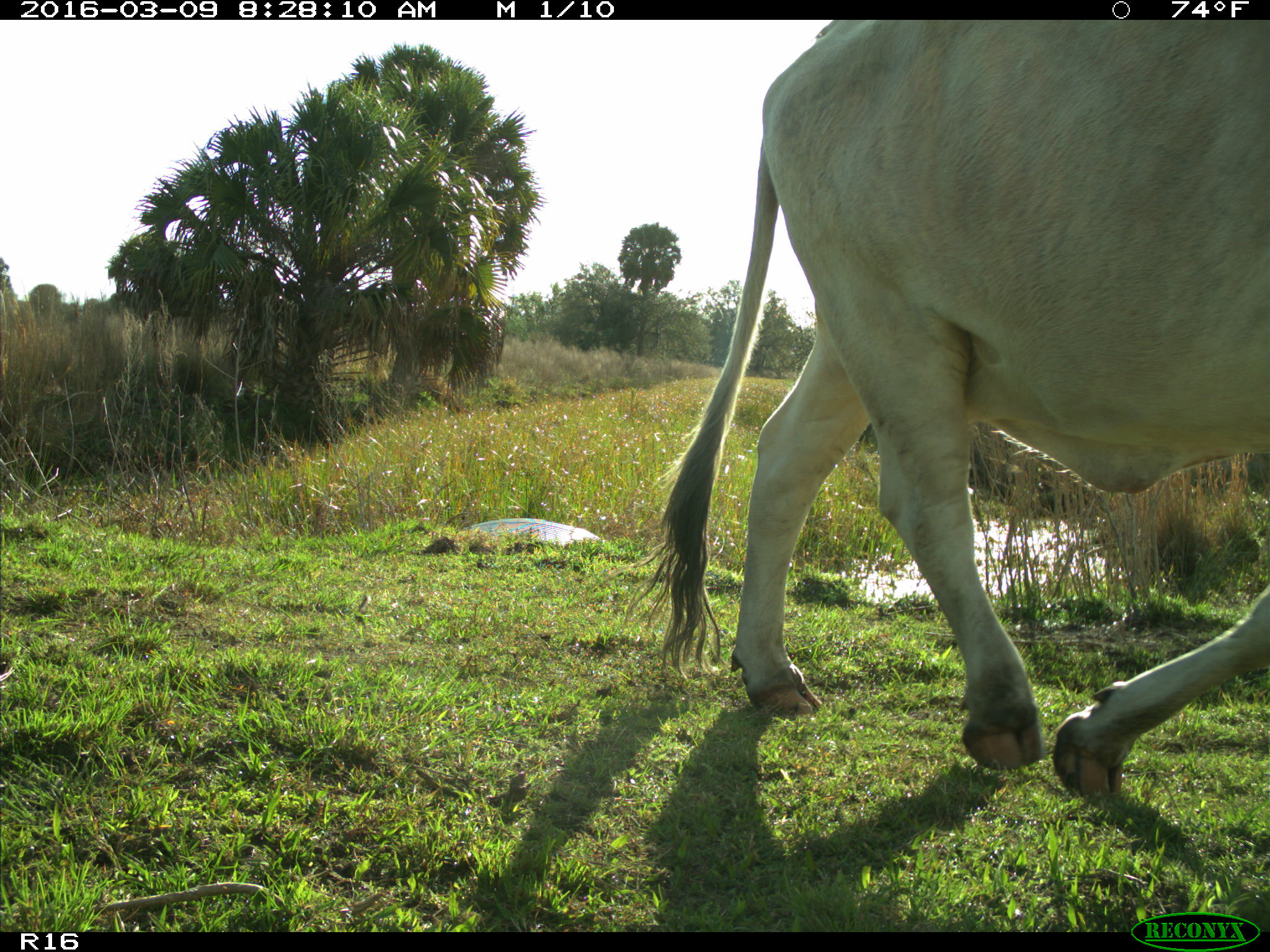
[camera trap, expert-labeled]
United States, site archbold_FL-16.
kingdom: Animalia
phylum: Chordata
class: Mammalia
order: Artiodactyla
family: Bovidae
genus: Bos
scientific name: Bos taurus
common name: domestic cow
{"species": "Bos taurus (domestic cow)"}